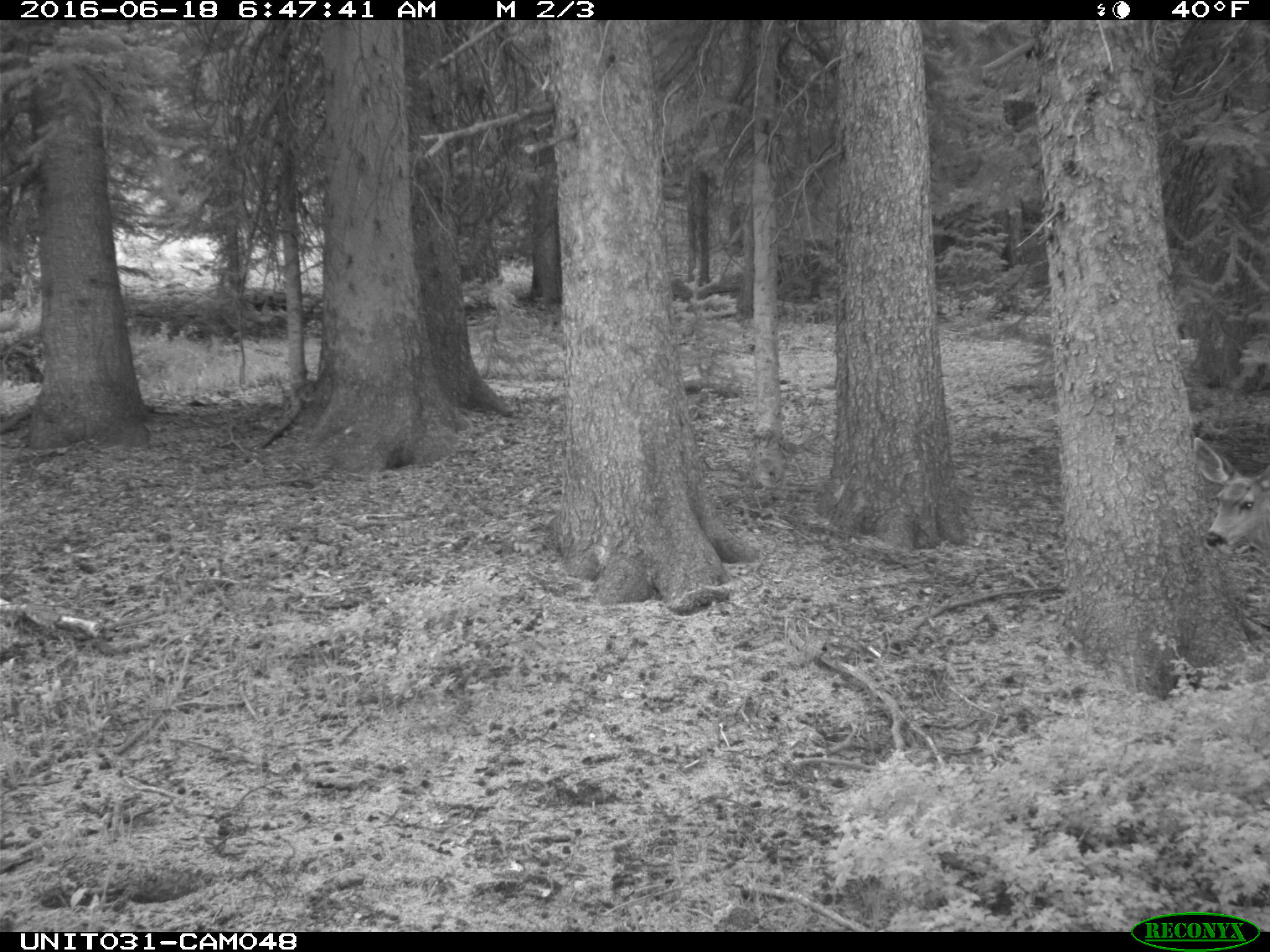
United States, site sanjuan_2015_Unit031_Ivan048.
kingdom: Animalia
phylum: Chordata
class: Mammalia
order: Artiodactyla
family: Cervidae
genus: Odocoileus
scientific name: Odocoileus hemionus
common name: mule deer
Odocoileus hemionus (mule deer).